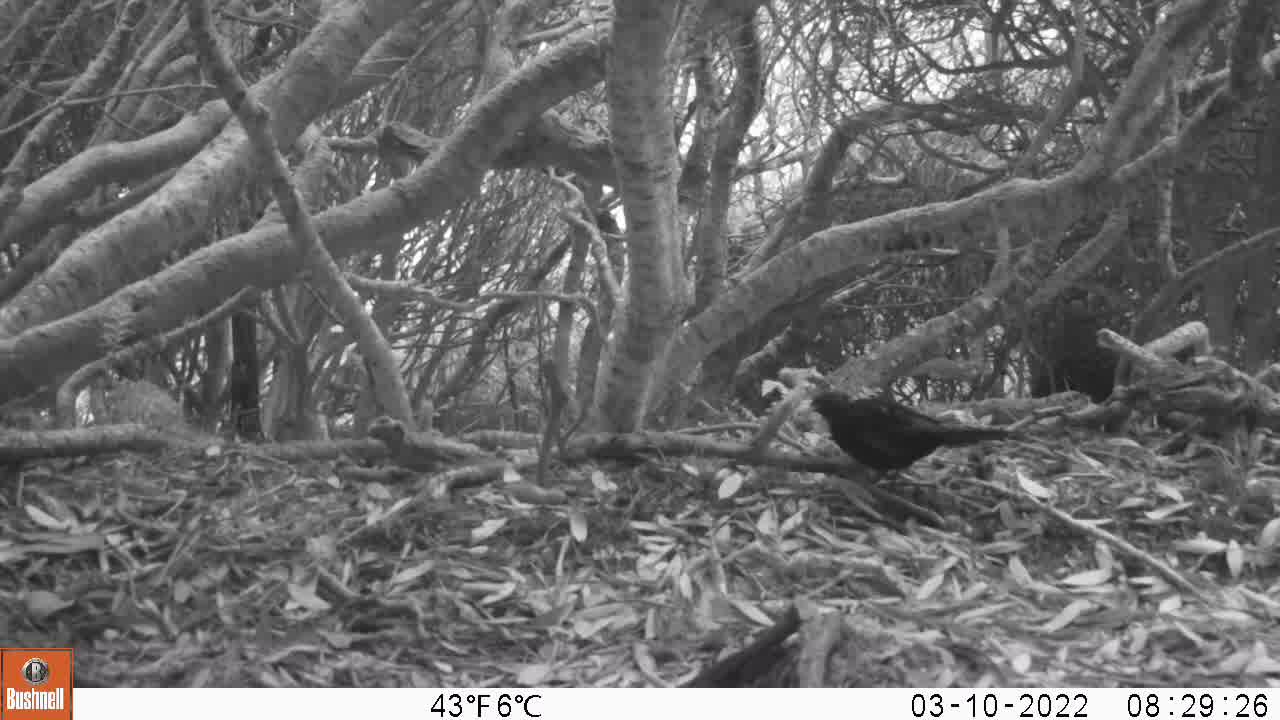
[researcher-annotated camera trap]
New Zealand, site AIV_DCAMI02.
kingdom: Animalia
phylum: Chordata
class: Aves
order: Passeriformes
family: Turdidae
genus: Turdus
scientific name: Turdus merula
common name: eurasian blackbird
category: blackbird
Blackbird (eurasian blackbird) (Turdus merula).